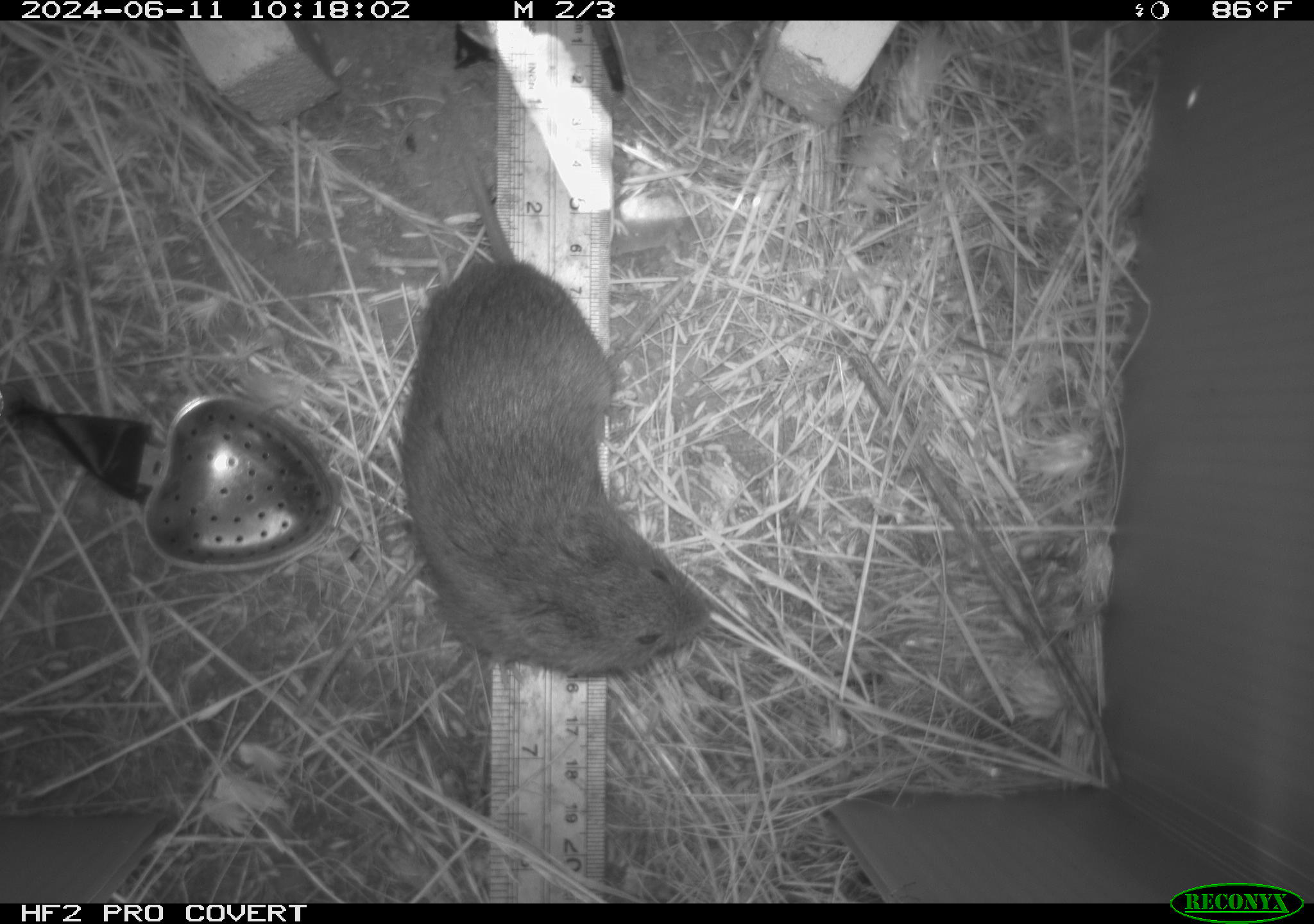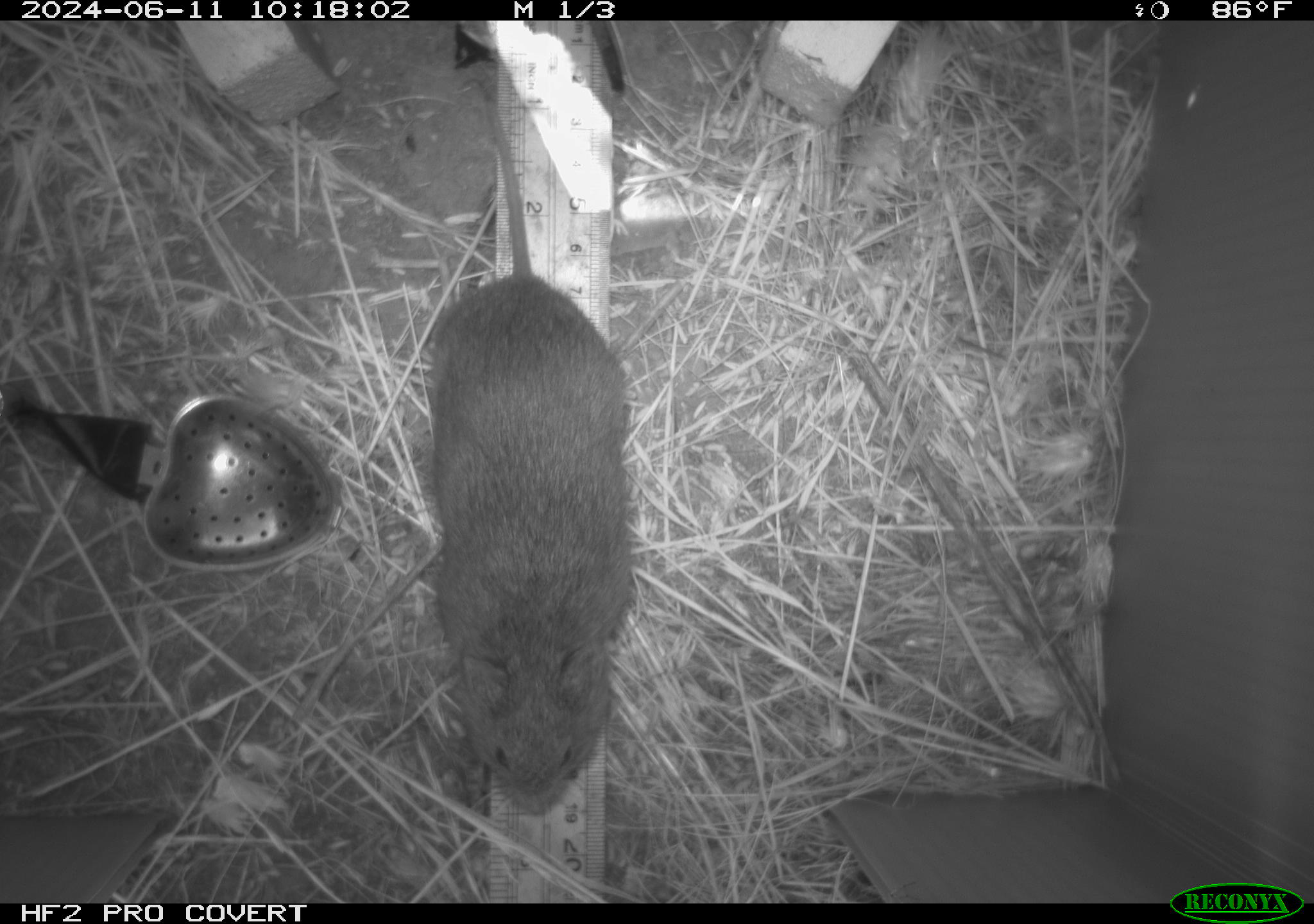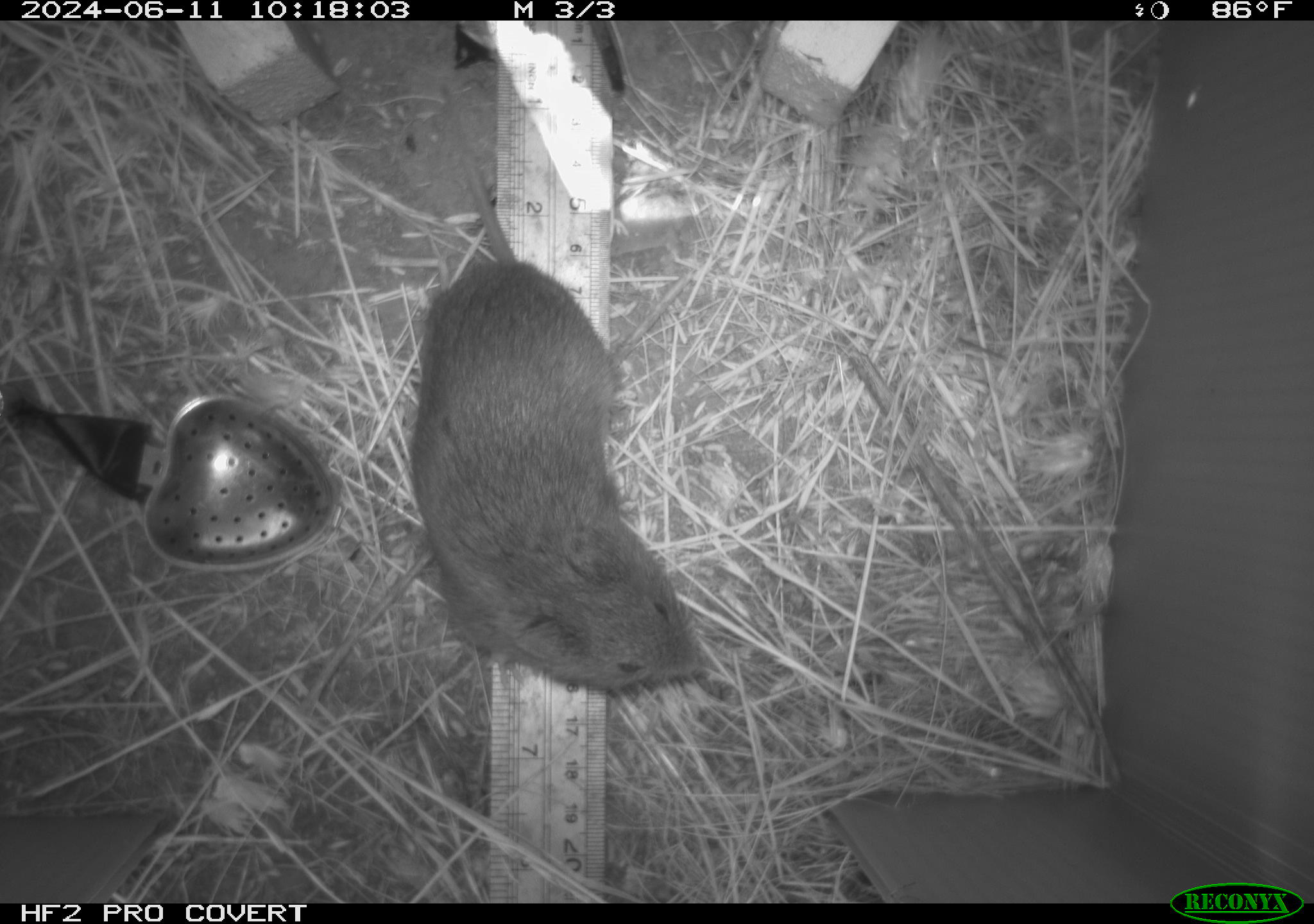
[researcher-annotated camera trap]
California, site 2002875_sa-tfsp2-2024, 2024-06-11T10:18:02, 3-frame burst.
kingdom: Animalia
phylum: Chordata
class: Mammalia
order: Rodentia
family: Cricetidae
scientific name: Arvicolinae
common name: voles, lemmings, and muskrats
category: arvicolinae subfamily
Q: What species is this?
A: Arvicolinae subfamily (voles, lemmings, and muskrats) (Arvicolinae).